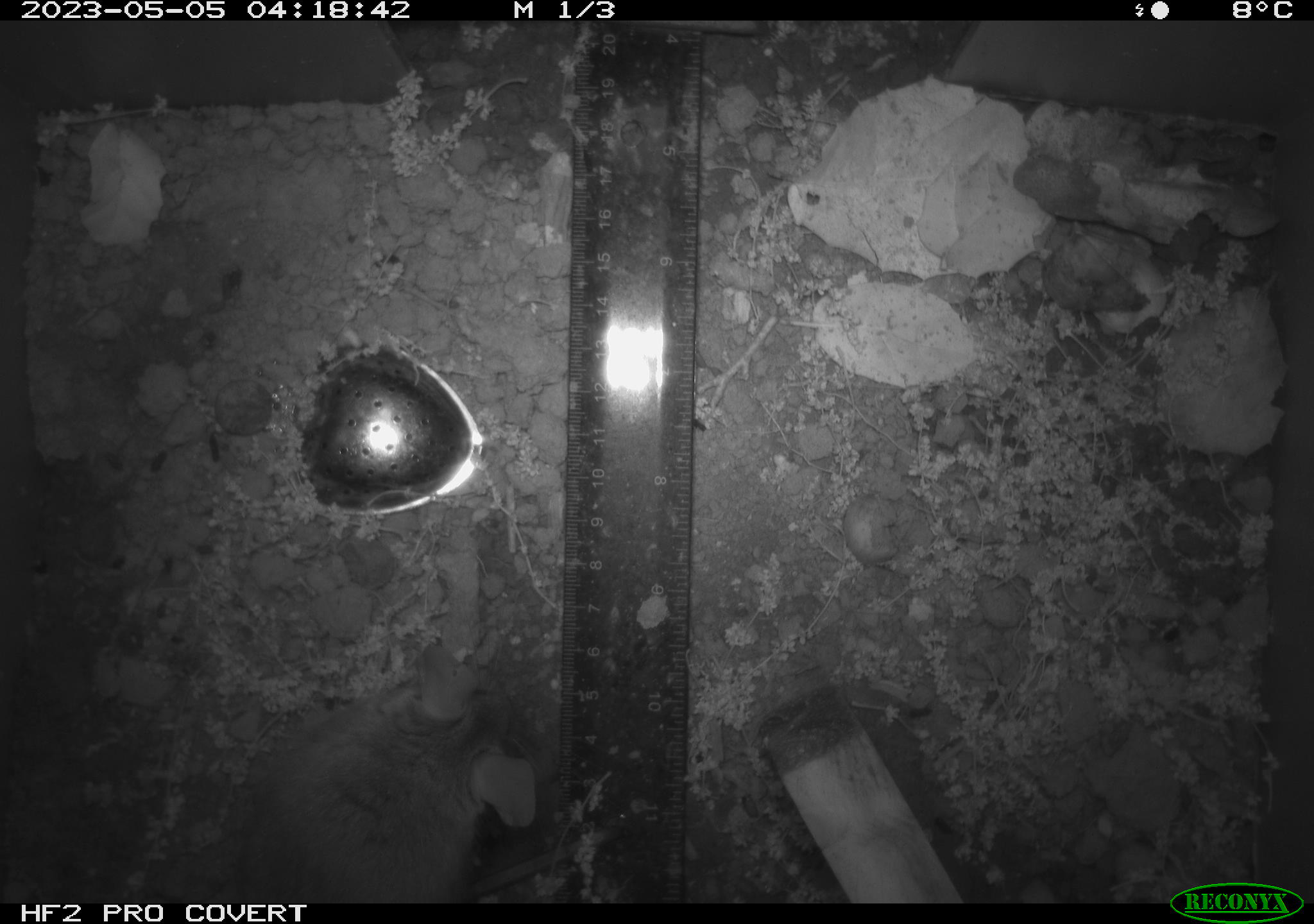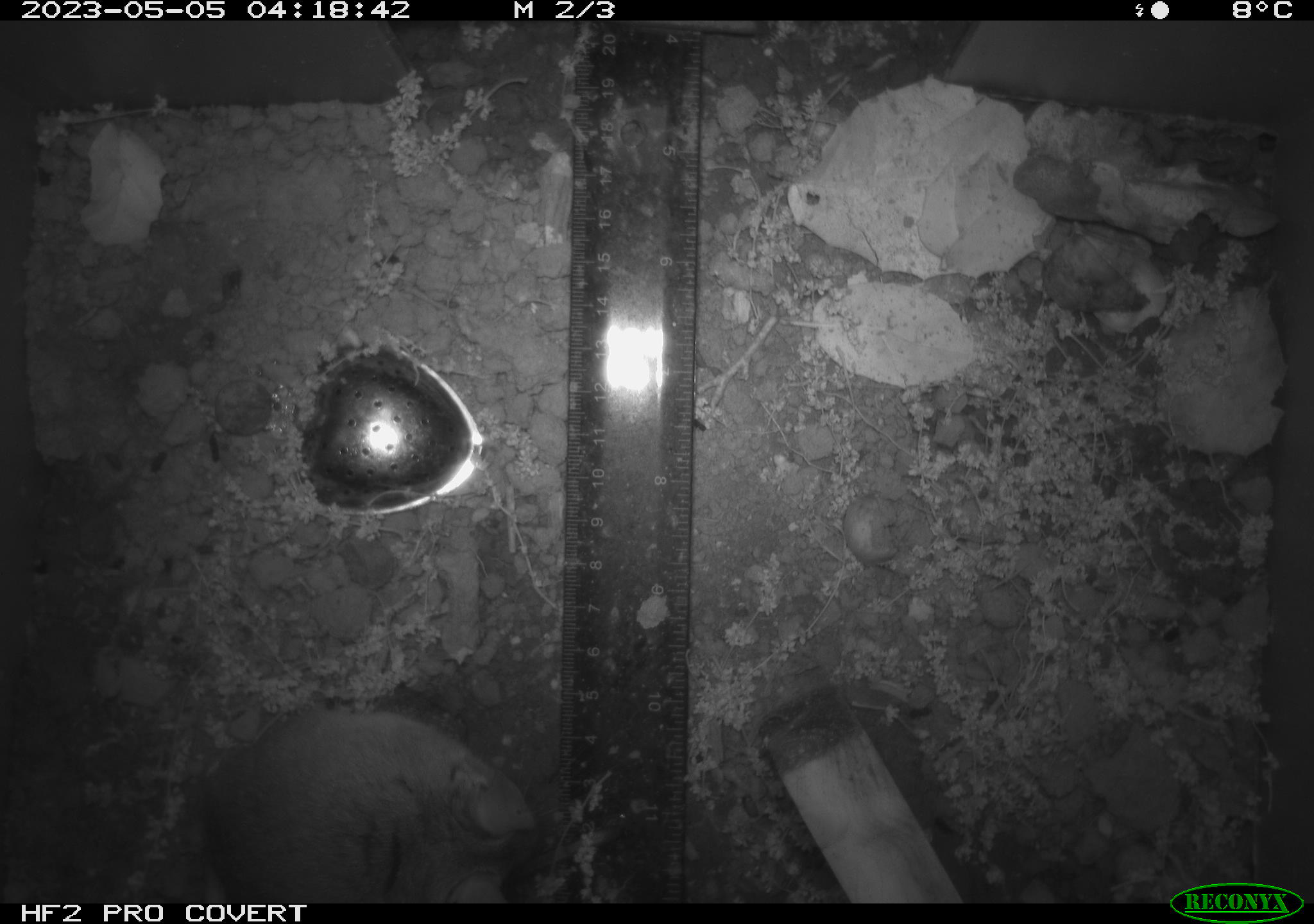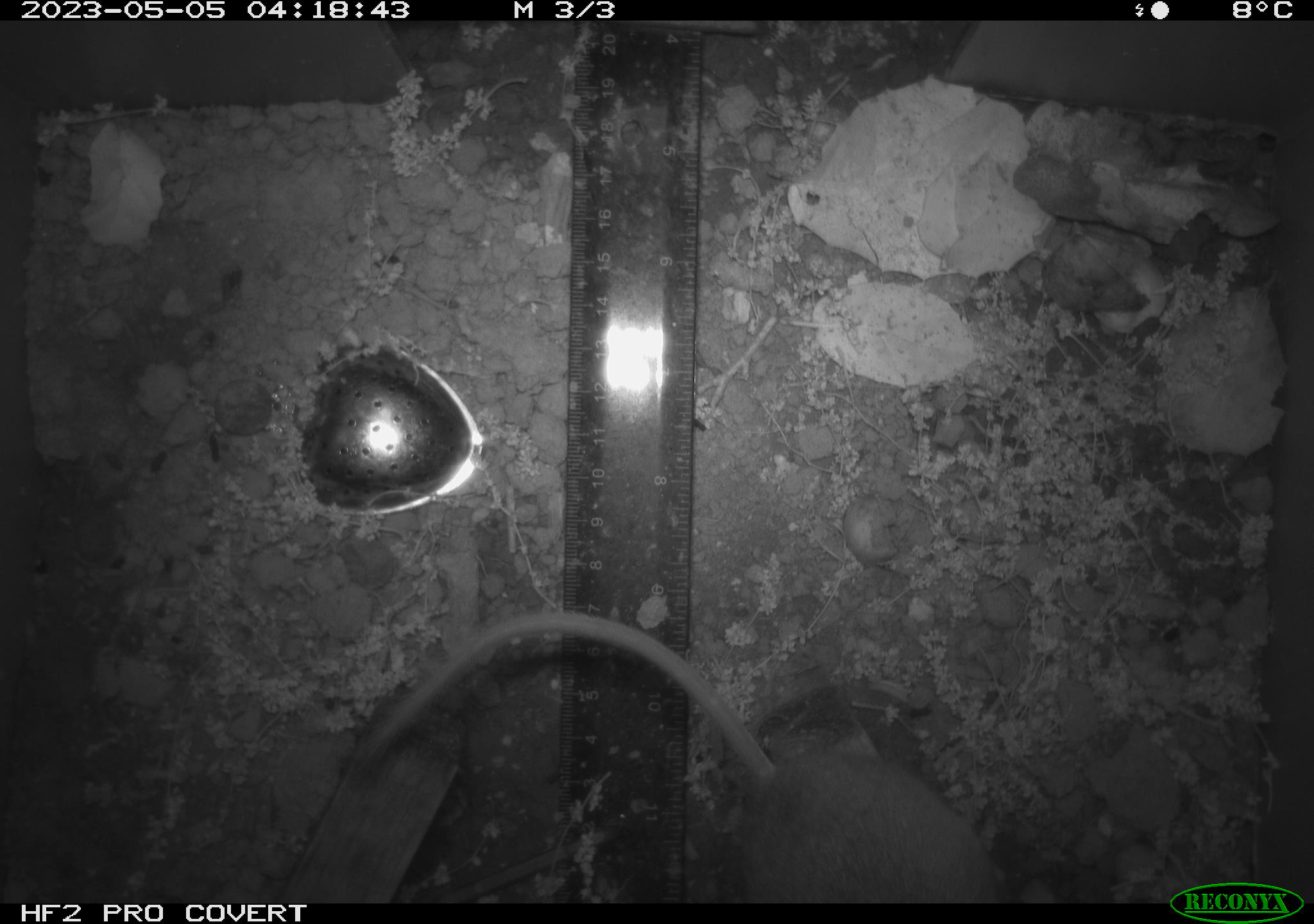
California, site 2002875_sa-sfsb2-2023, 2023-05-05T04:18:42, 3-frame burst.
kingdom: Animalia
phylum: Chordata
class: Mammalia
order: Rodentia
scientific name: Rodentia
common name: mouse species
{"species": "mouse species (Rodentia)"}